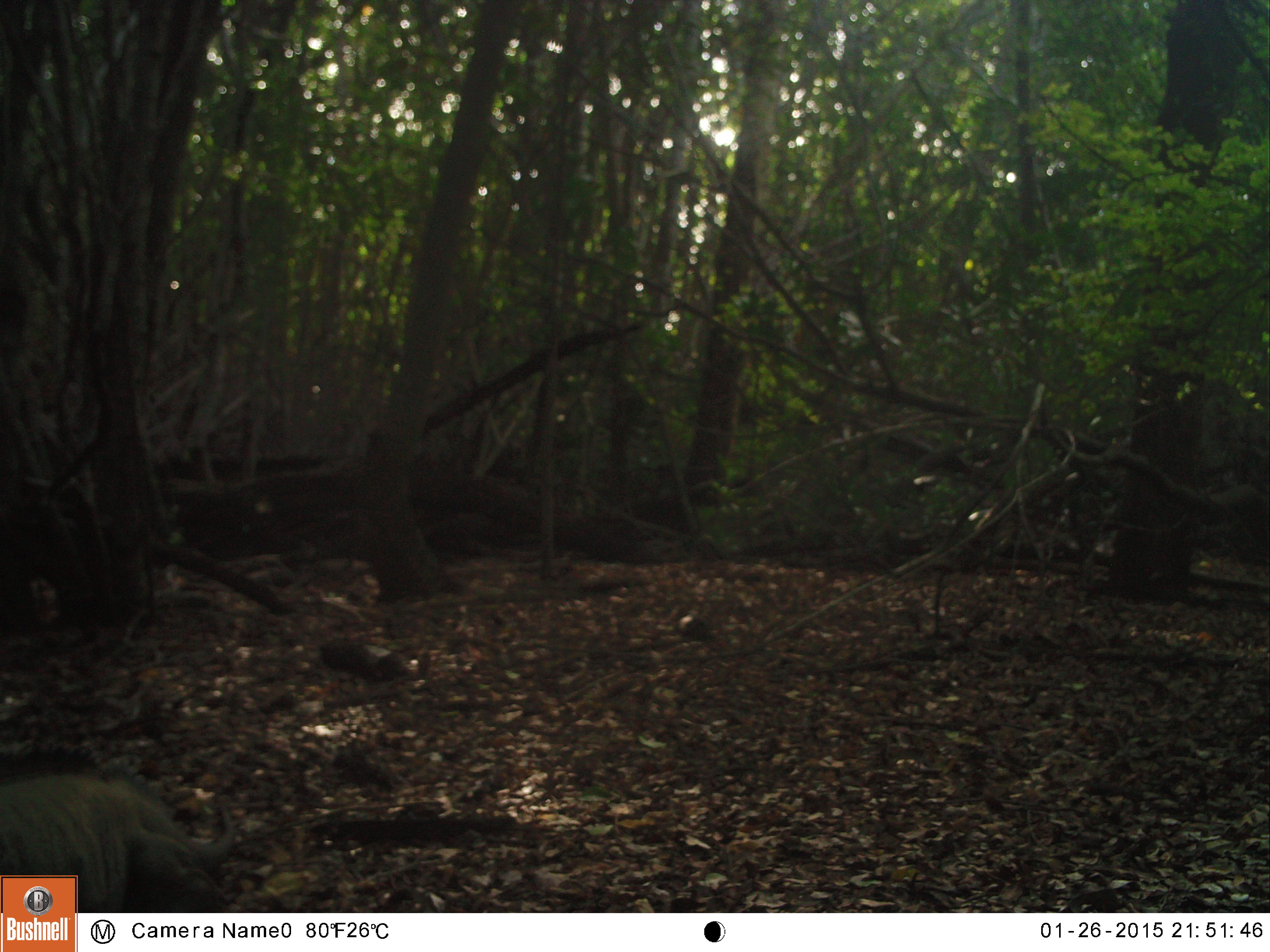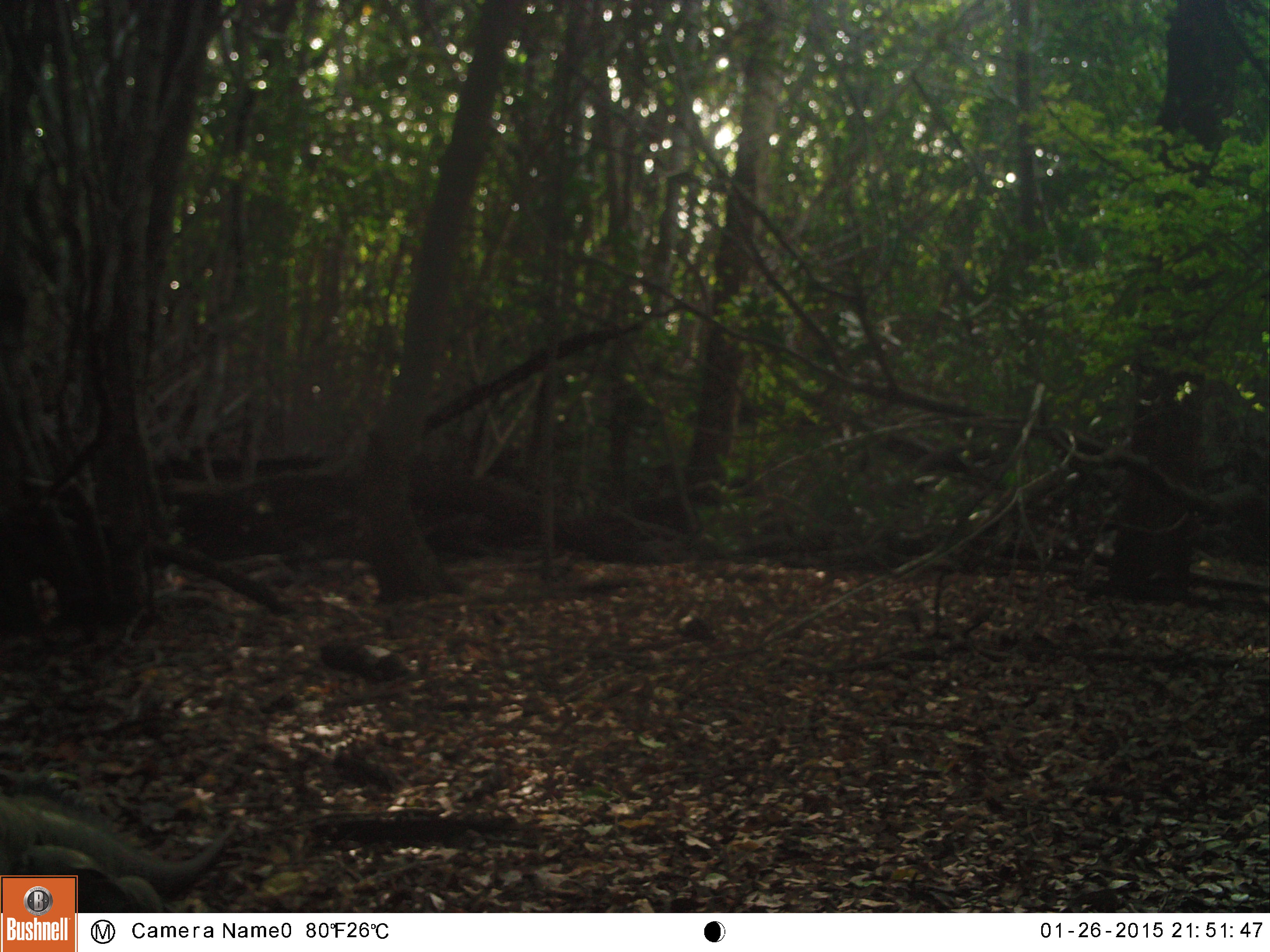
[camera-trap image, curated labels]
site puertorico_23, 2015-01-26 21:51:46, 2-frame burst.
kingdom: Animalia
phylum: Chordata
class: Reptilia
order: Squamata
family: Iguanidae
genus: Iguana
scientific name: Iguana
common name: typical iguanas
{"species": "Iguana (typical iguanas)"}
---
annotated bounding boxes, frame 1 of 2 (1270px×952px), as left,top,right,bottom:
iguana: 0,752,234,877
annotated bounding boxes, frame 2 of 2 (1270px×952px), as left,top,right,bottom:
iguana: 0,780,229,913